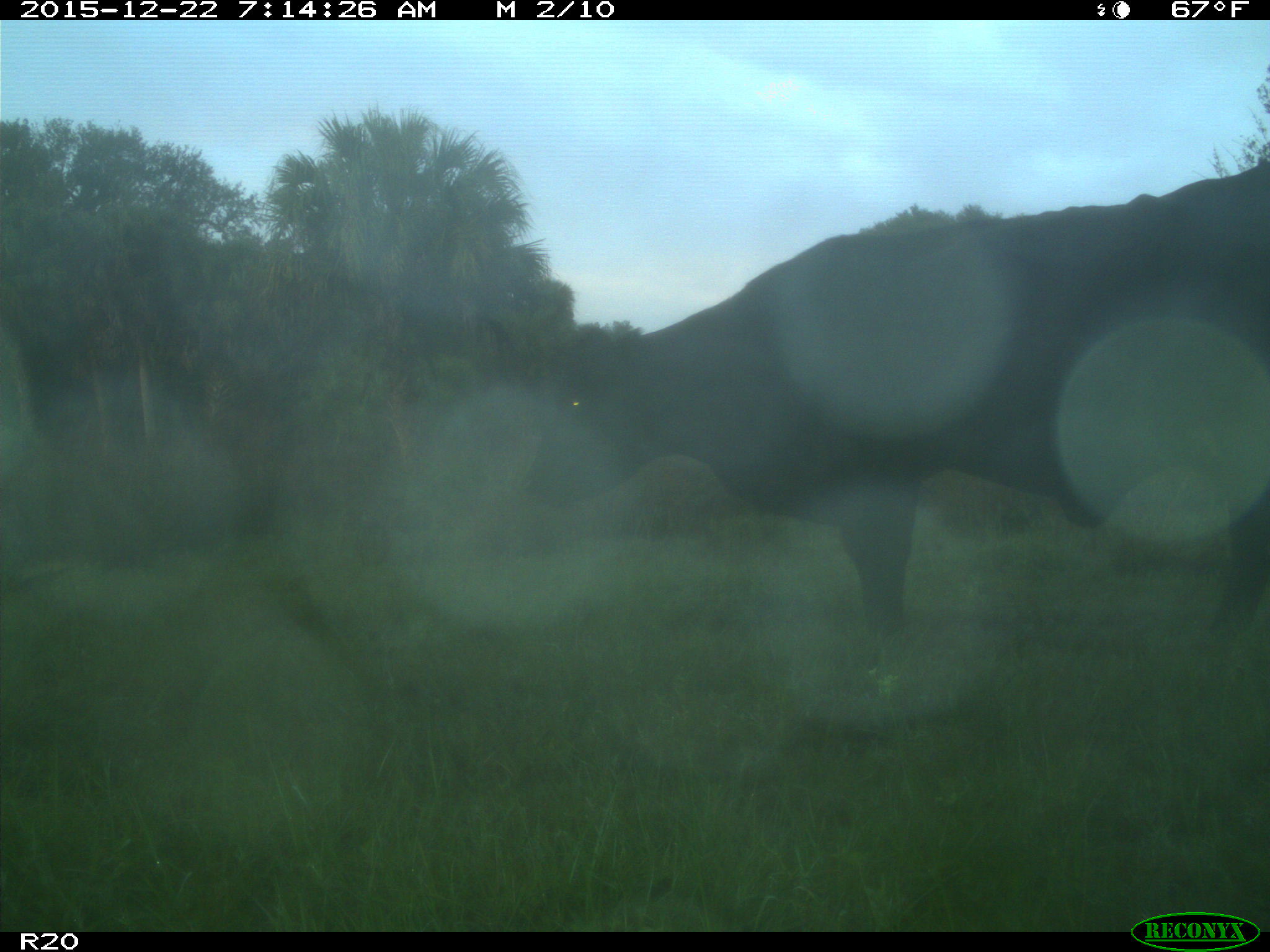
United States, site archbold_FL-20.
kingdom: Animalia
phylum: Chordata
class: Mammalia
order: Artiodactyla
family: Bovidae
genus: Bos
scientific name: Bos taurus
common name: domestic cow